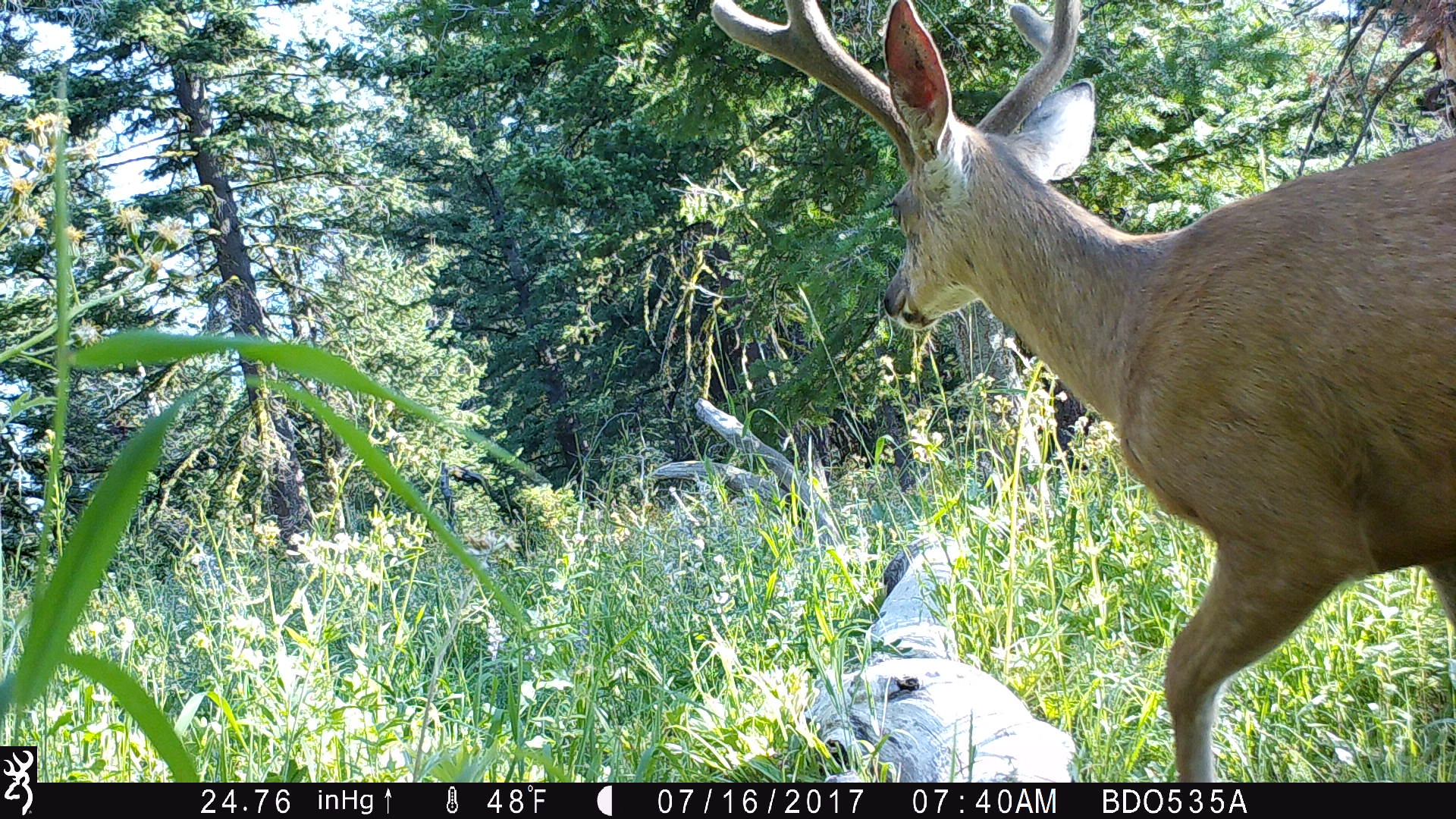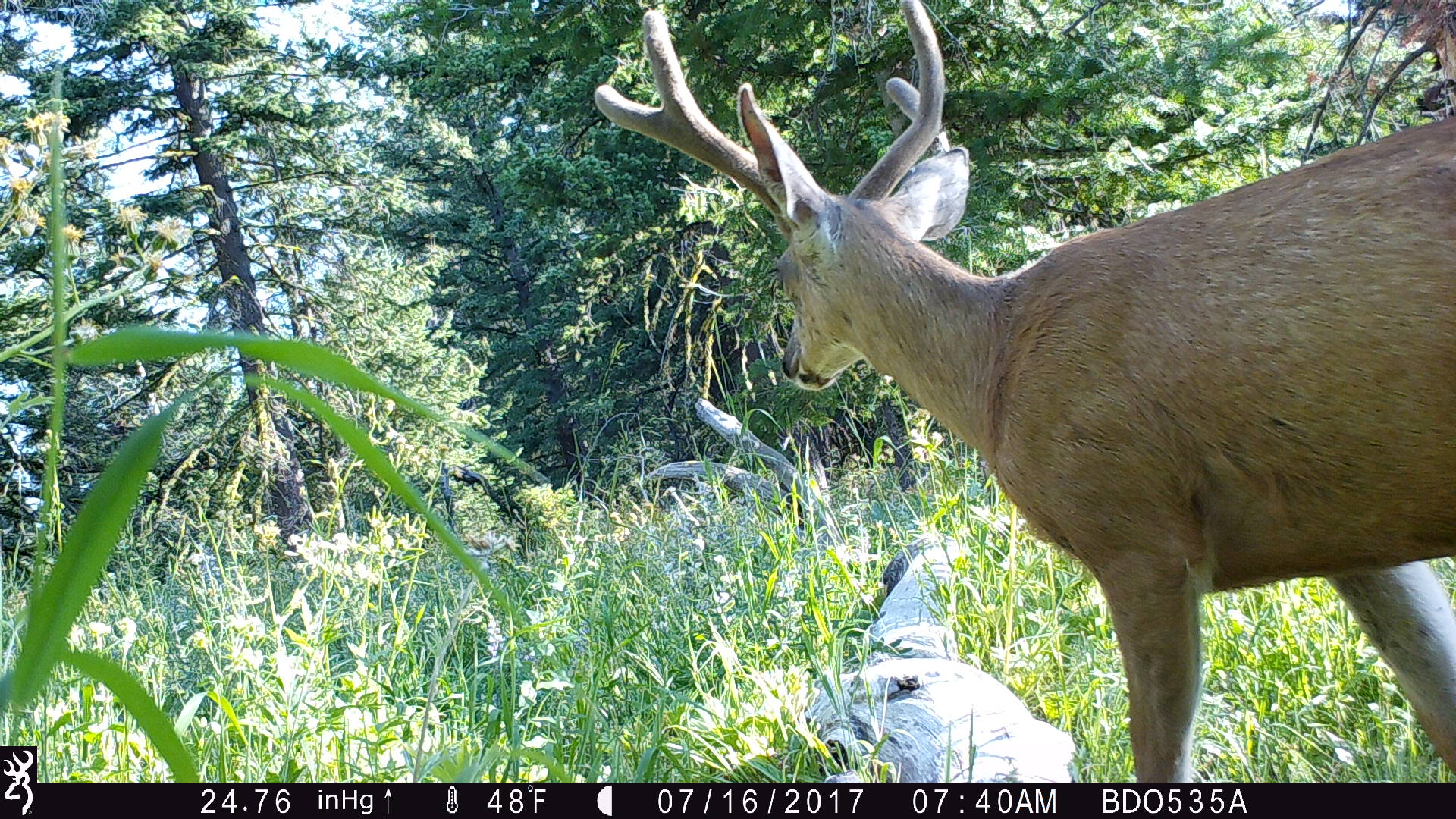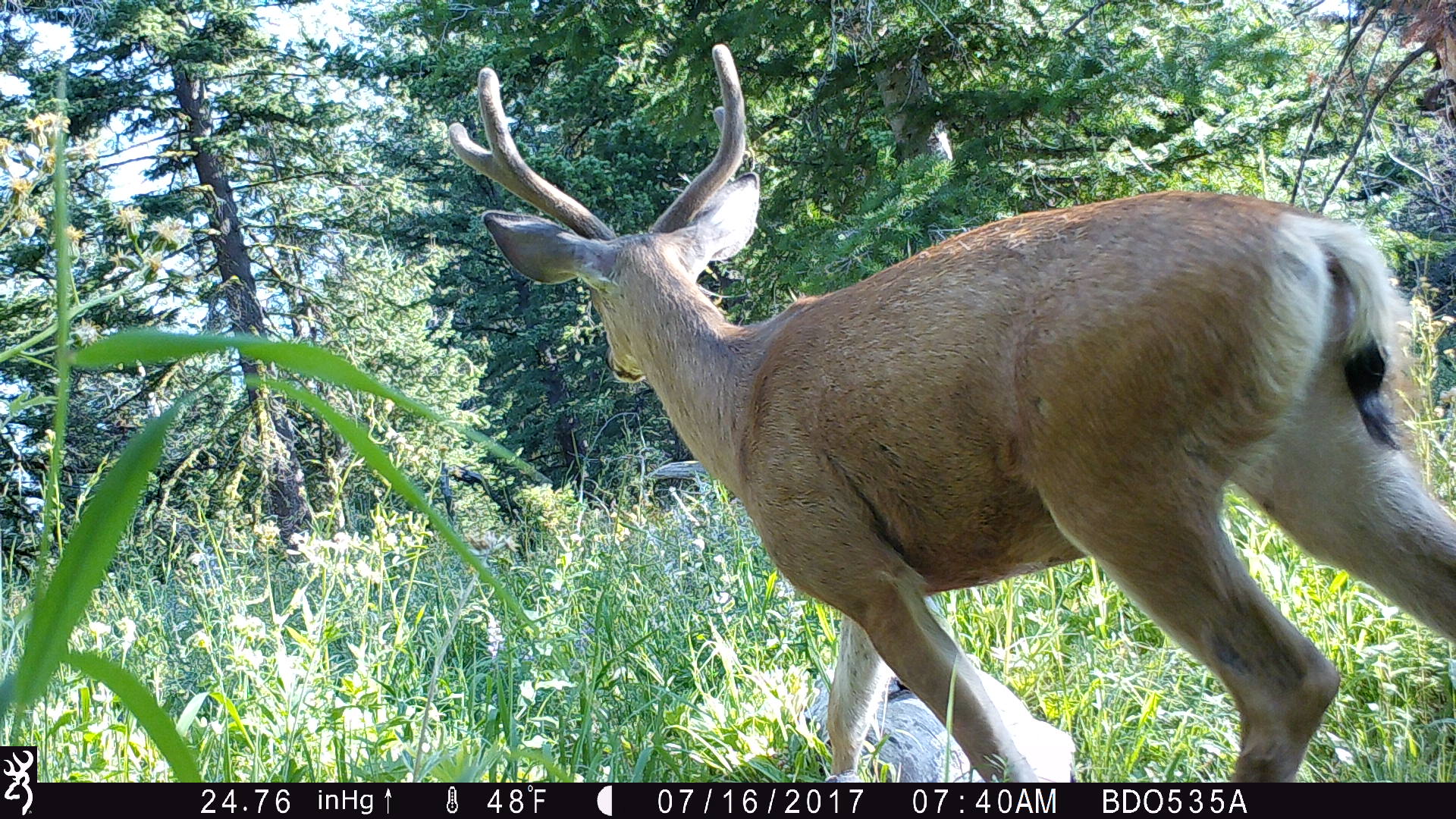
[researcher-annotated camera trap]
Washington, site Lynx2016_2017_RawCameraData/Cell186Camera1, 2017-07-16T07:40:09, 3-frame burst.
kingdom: Animalia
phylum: Chordata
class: Mammalia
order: Artiodactyla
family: Cervidae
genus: Odocoileus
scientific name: Odocoileus hemionus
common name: mule deer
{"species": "Odocoileus hemionus (mule deer)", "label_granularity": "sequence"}